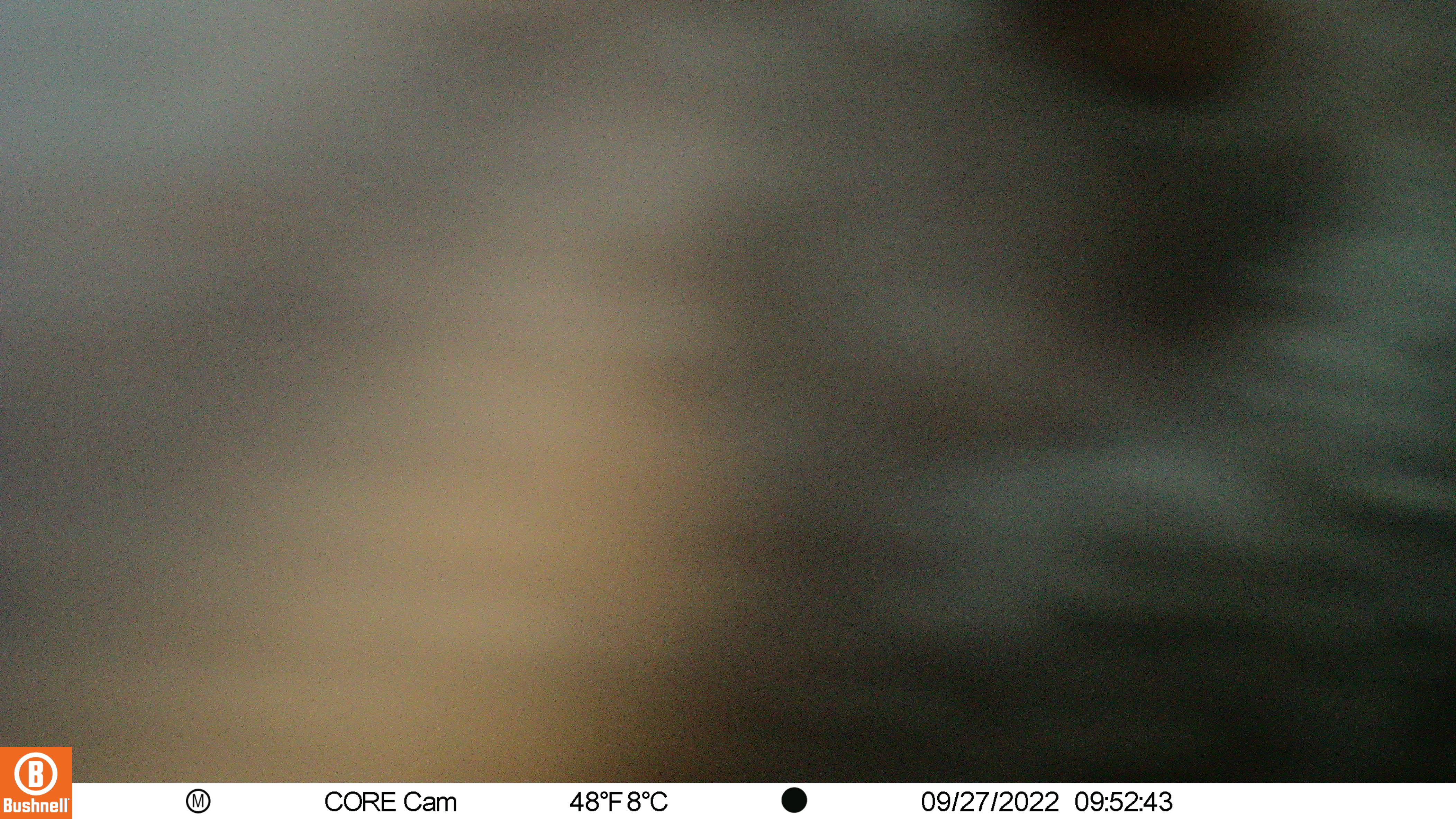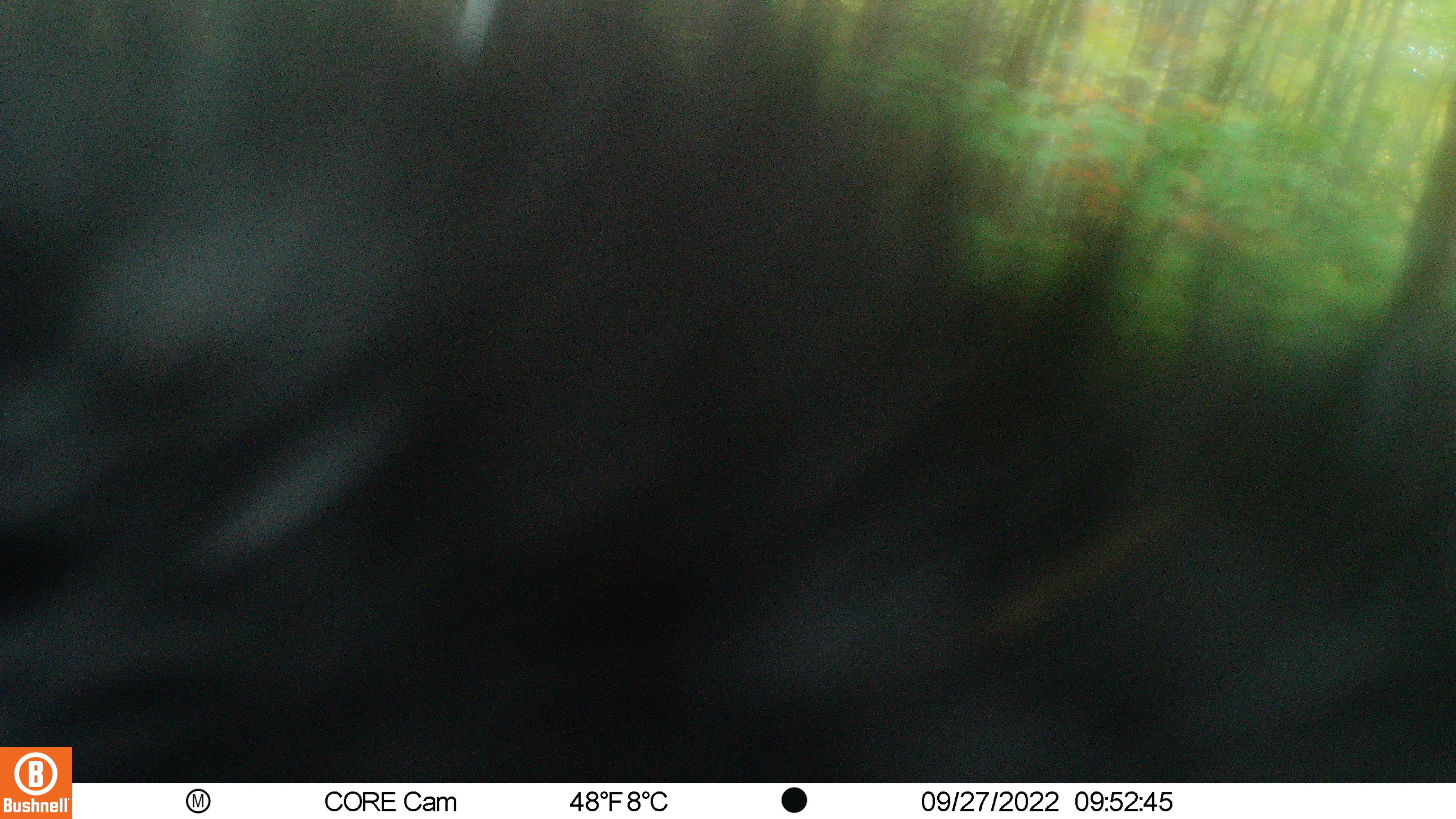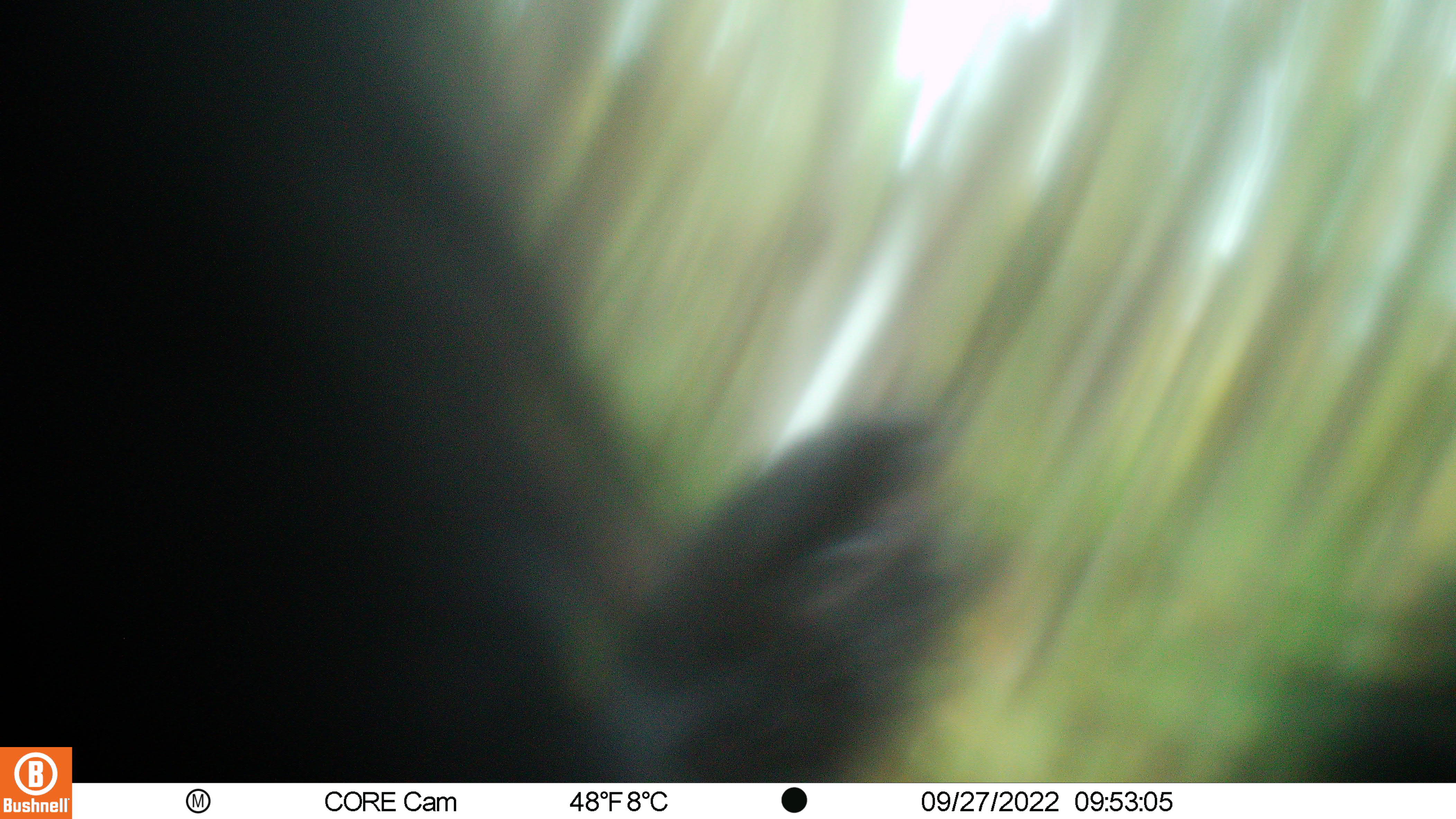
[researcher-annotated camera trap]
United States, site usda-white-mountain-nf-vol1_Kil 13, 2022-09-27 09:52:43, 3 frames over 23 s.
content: unidentified animal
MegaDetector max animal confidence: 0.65